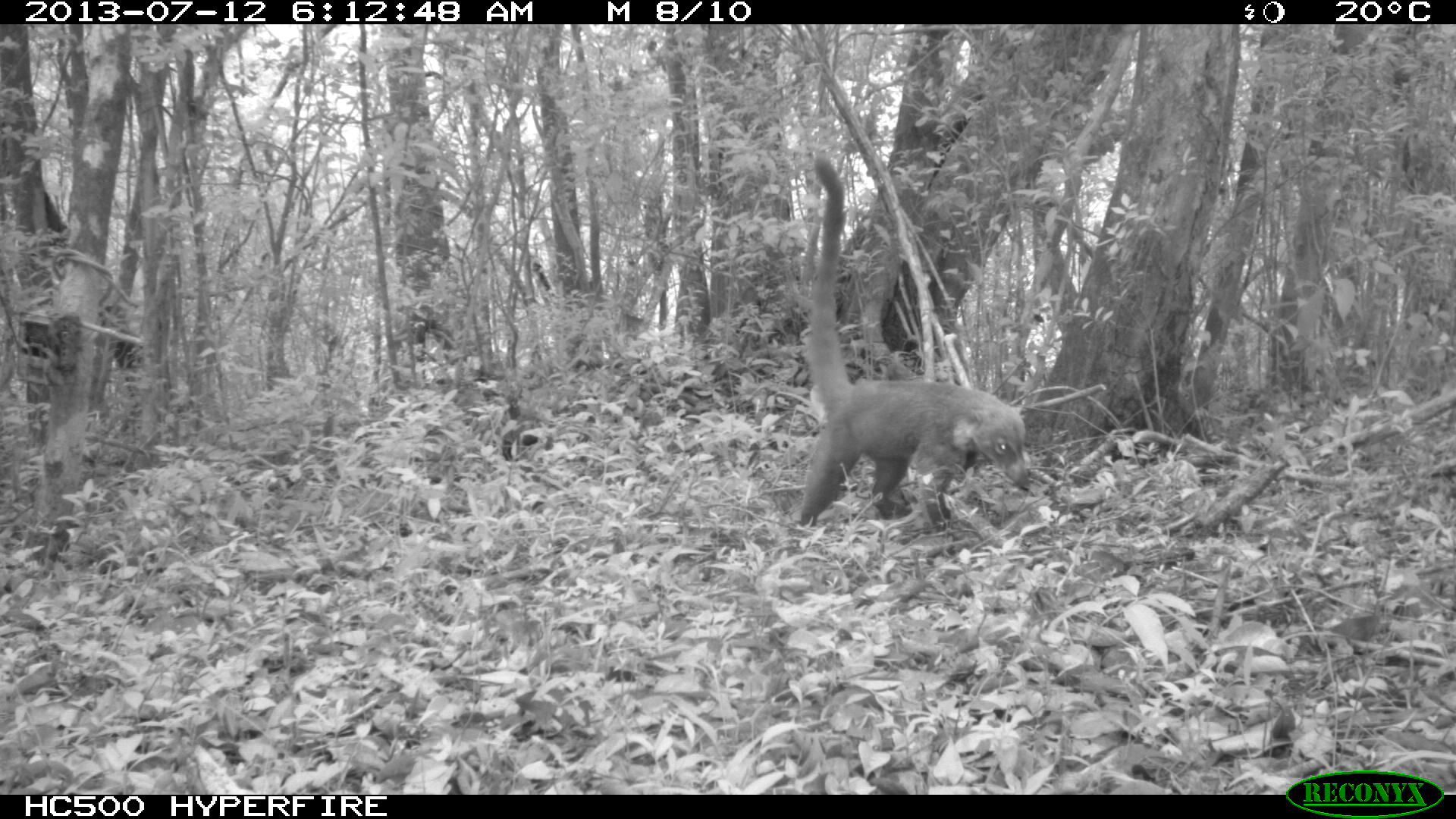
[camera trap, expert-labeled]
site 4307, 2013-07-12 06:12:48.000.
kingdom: Animalia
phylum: Chordata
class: Mammalia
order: Carnivora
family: Procyonidae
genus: Nasua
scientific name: Nasua narica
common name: white-nosed coati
Nasua narica (white-nosed coati), count 1.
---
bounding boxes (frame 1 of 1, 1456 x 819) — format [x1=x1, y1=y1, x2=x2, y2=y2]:
nasua narica: [x1=797, y1=153, x2=1031, y2=529]